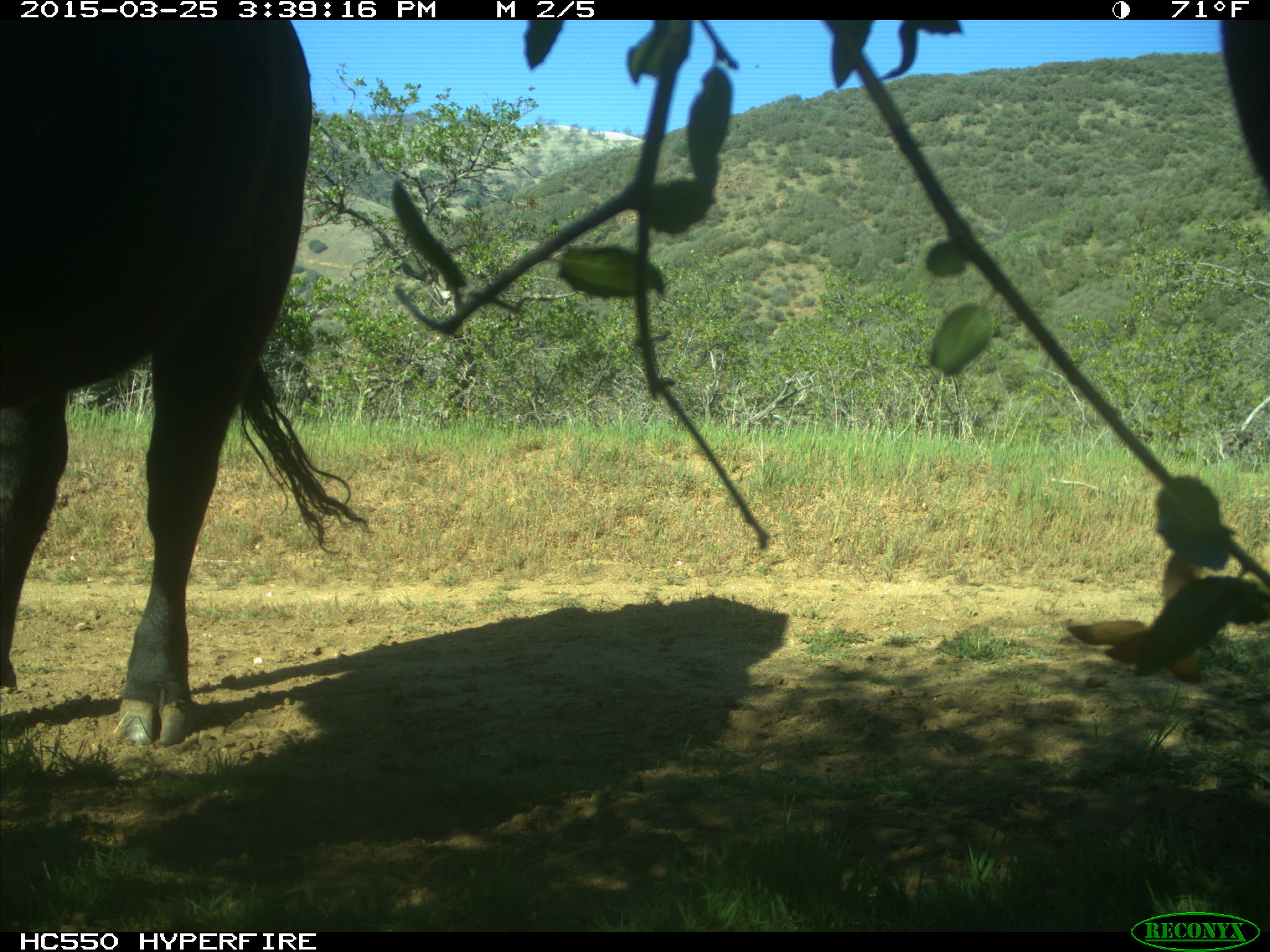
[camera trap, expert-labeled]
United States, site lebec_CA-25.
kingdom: Animalia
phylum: Chordata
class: Mammalia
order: Artiodactyla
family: Bovidae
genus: Bos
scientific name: Bos taurus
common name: domestic cow